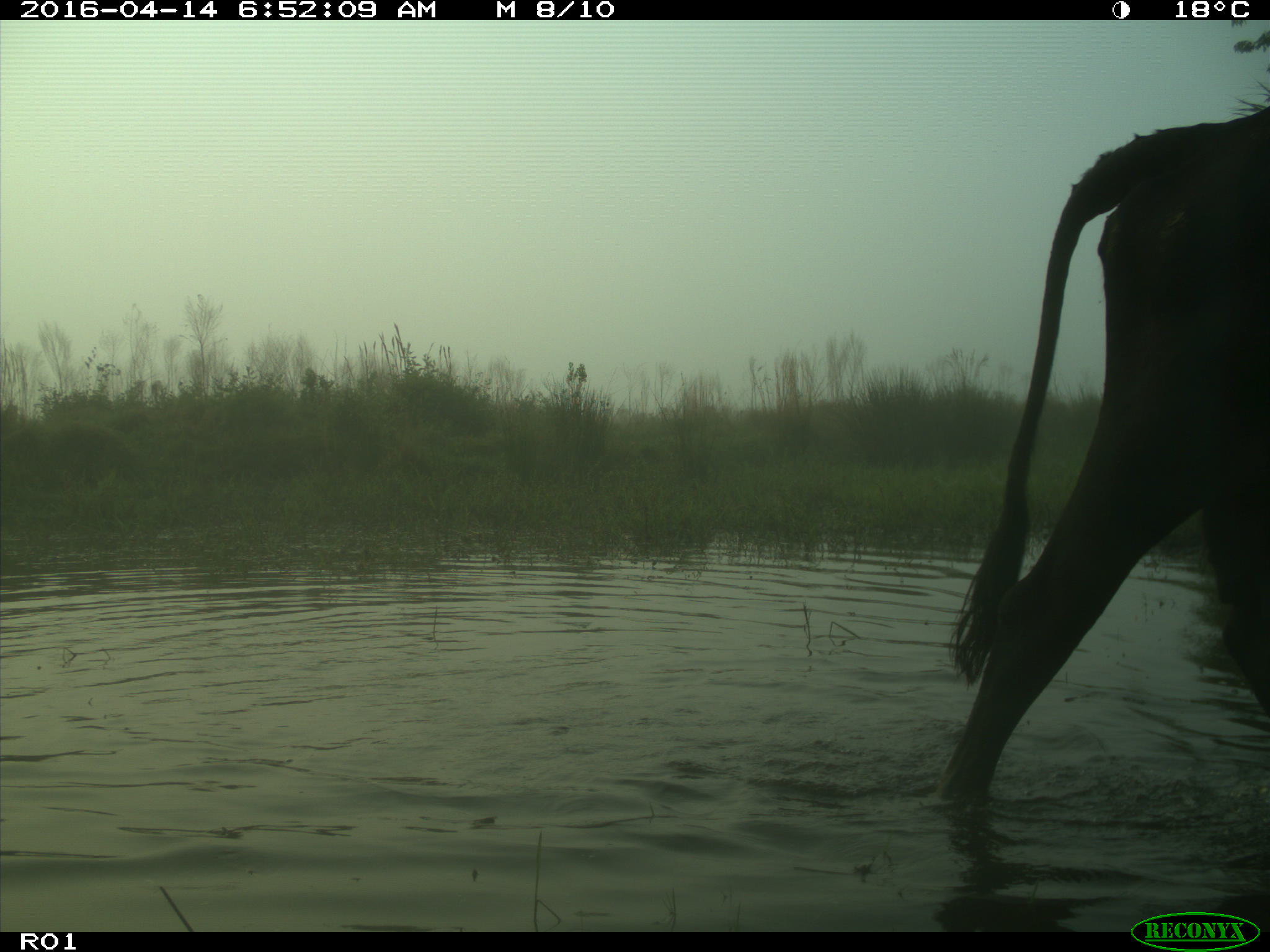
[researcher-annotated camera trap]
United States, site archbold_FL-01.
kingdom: Animalia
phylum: Chordata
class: Mammalia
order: Artiodactyla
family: Bovidae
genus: Bos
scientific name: Bos taurus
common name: domestic cow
Bos taurus (domestic cow).